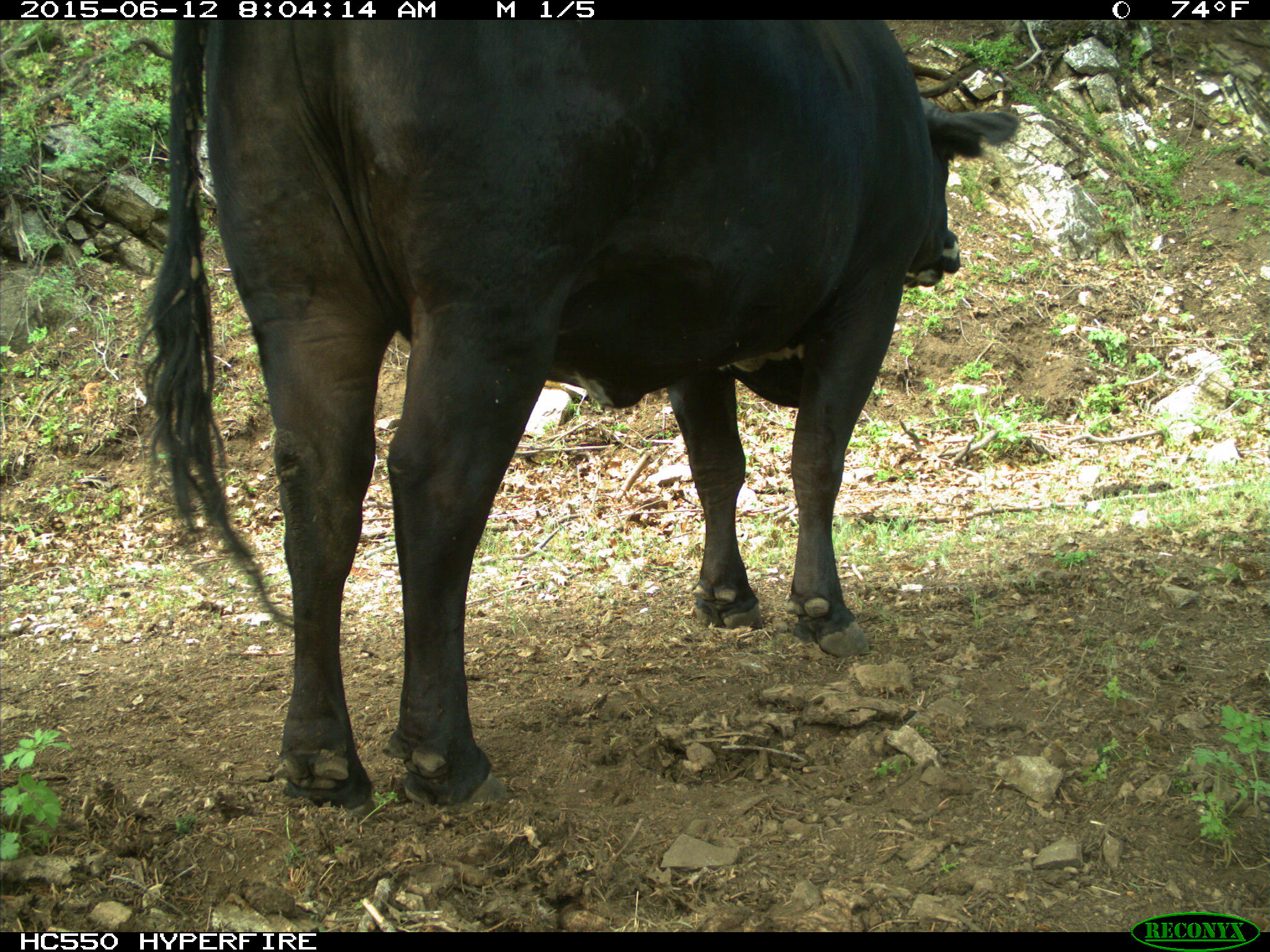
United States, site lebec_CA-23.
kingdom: Animalia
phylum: Chordata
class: Mammalia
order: Artiodactyla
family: Bovidae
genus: Bos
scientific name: Bos taurus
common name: domestic cow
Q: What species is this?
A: Bos taurus (domestic cow).